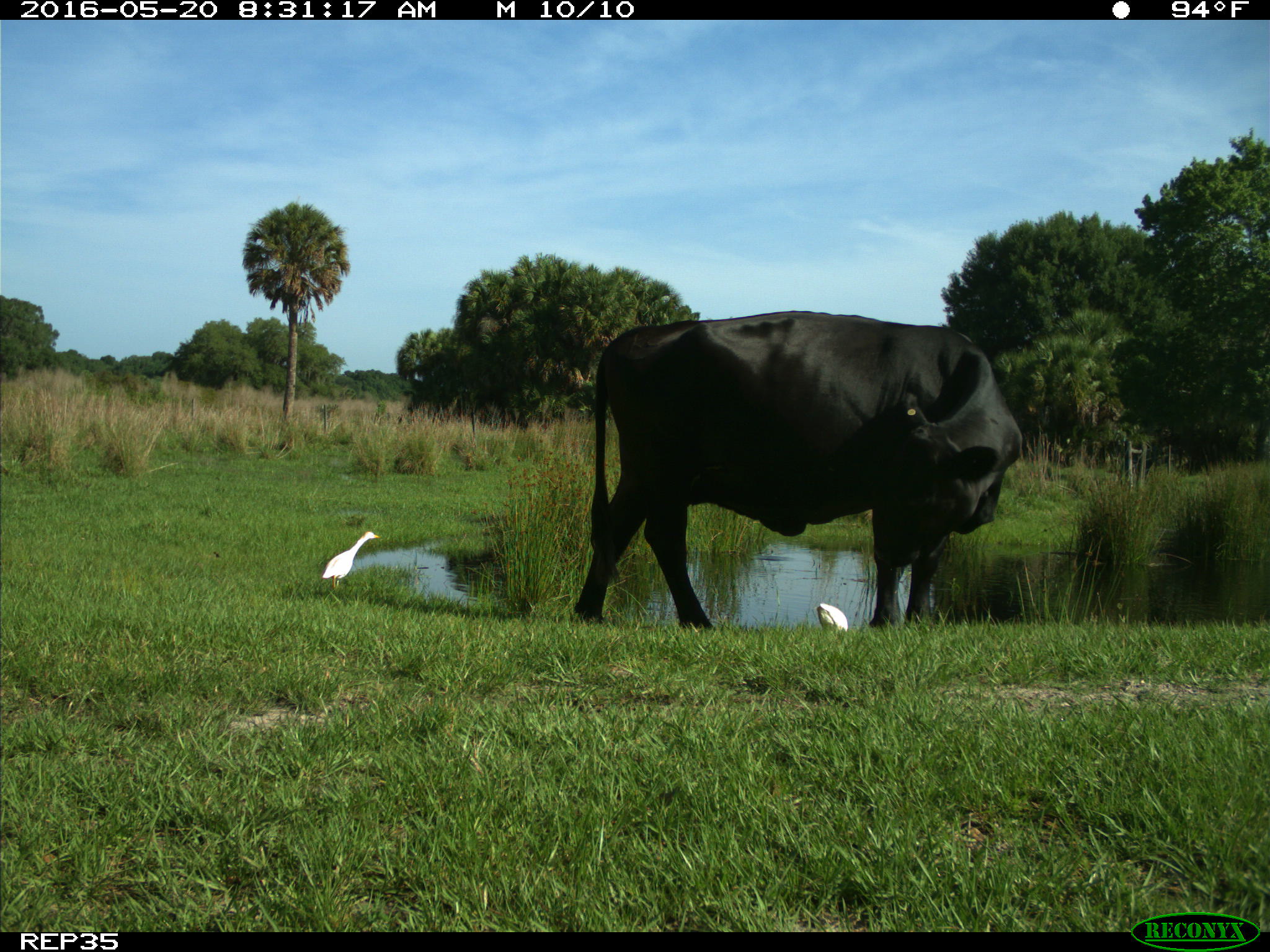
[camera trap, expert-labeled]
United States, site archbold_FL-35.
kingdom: Animalia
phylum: Chordata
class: Mammalia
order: Artiodactyla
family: Bovidae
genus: Bos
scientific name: Bos taurus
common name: domestic cow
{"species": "Bos taurus (domestic cow)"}